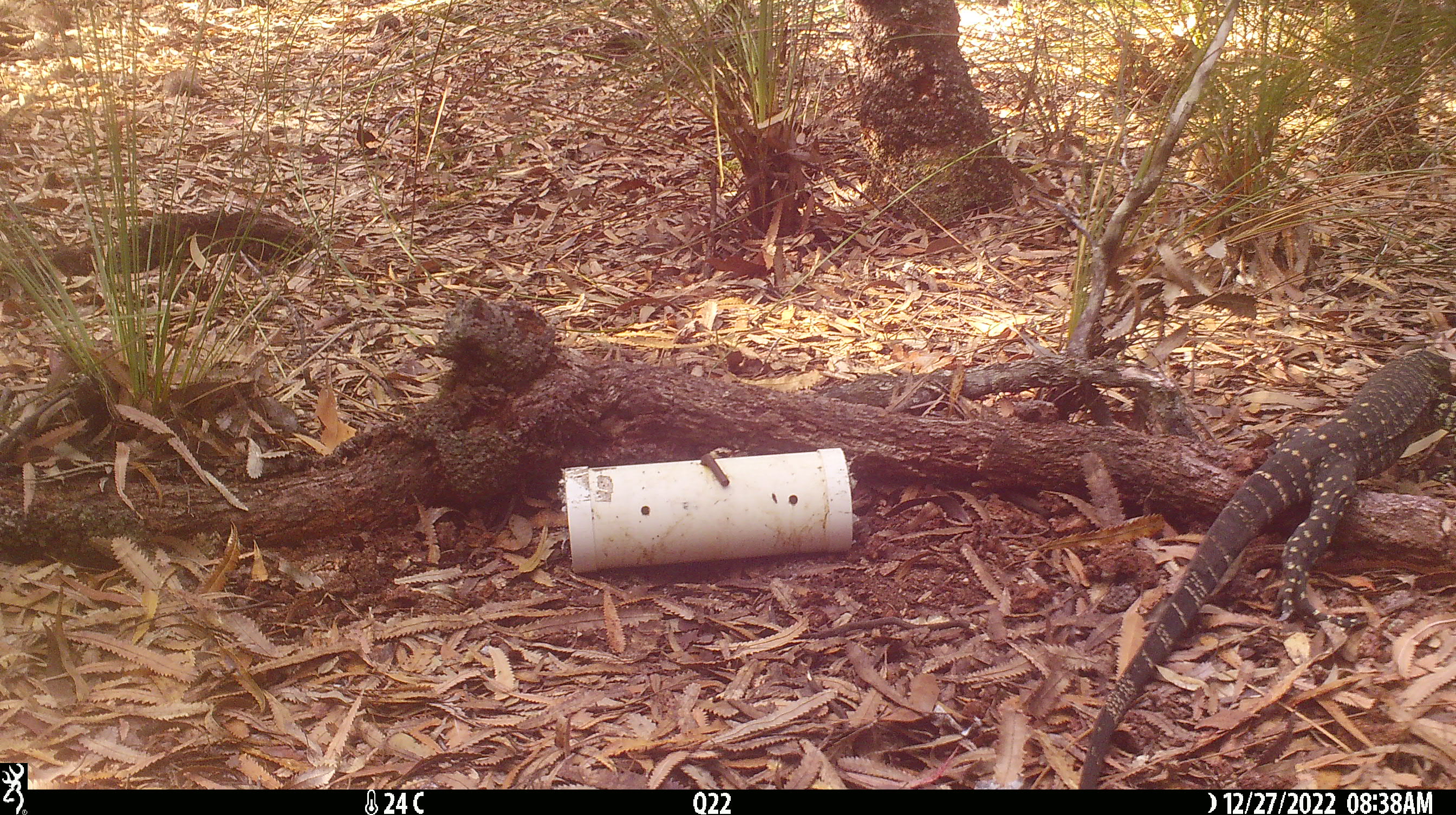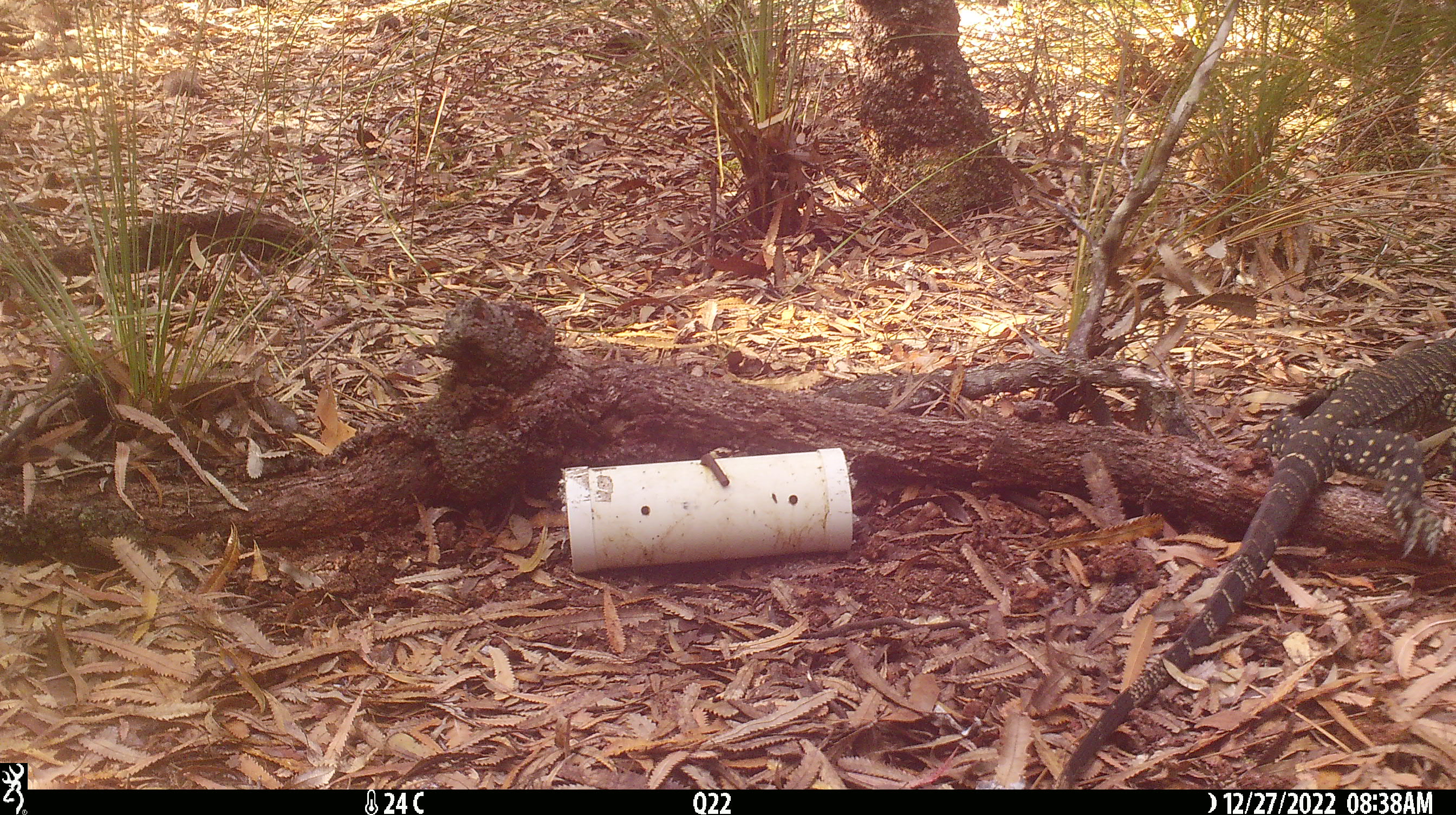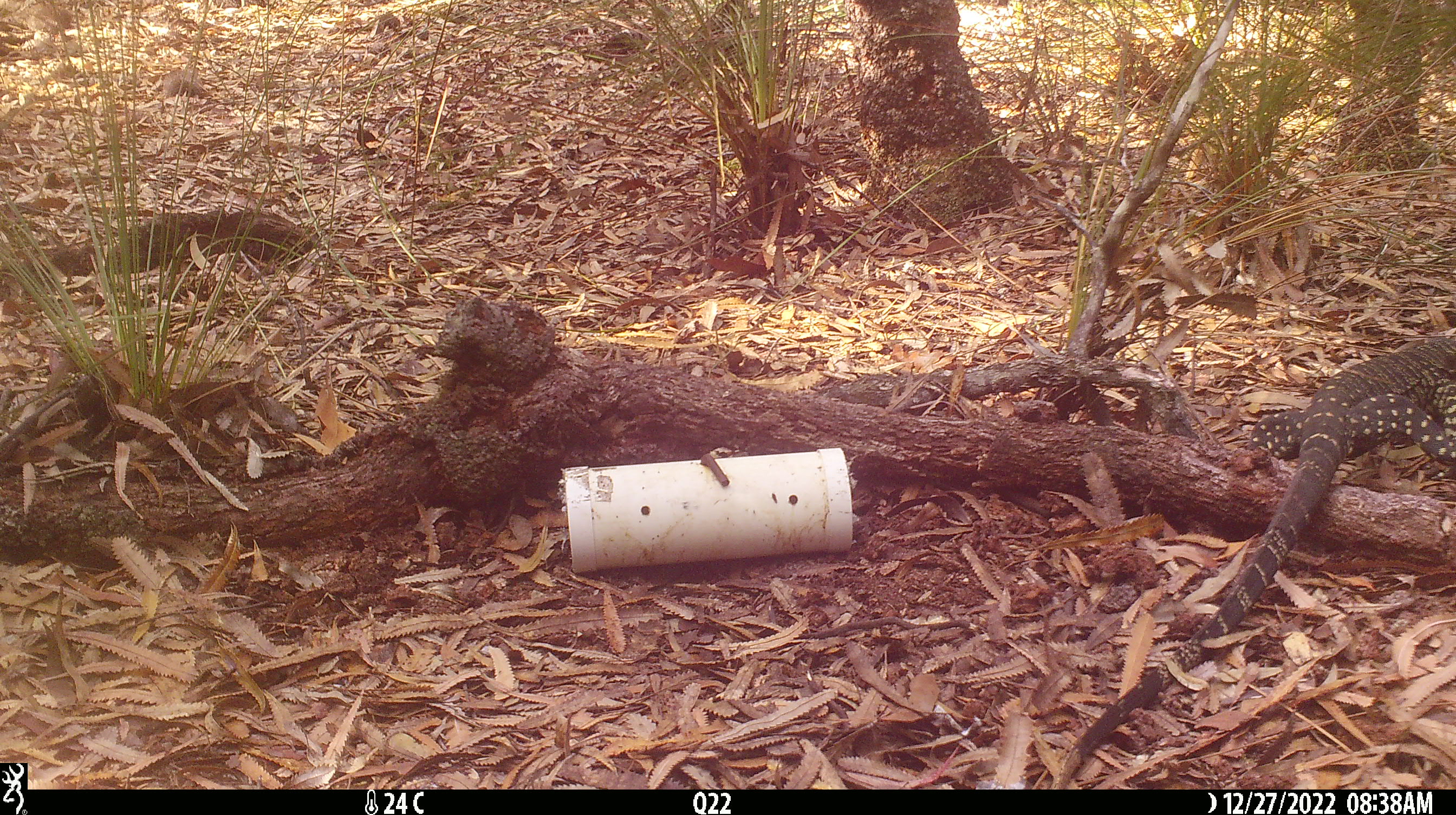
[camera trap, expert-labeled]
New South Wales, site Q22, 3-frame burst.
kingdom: Animalia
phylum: Chordata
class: Reptilia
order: Squamata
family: Varanidae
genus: Varanus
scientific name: Varanus varius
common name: lace monitor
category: goanna